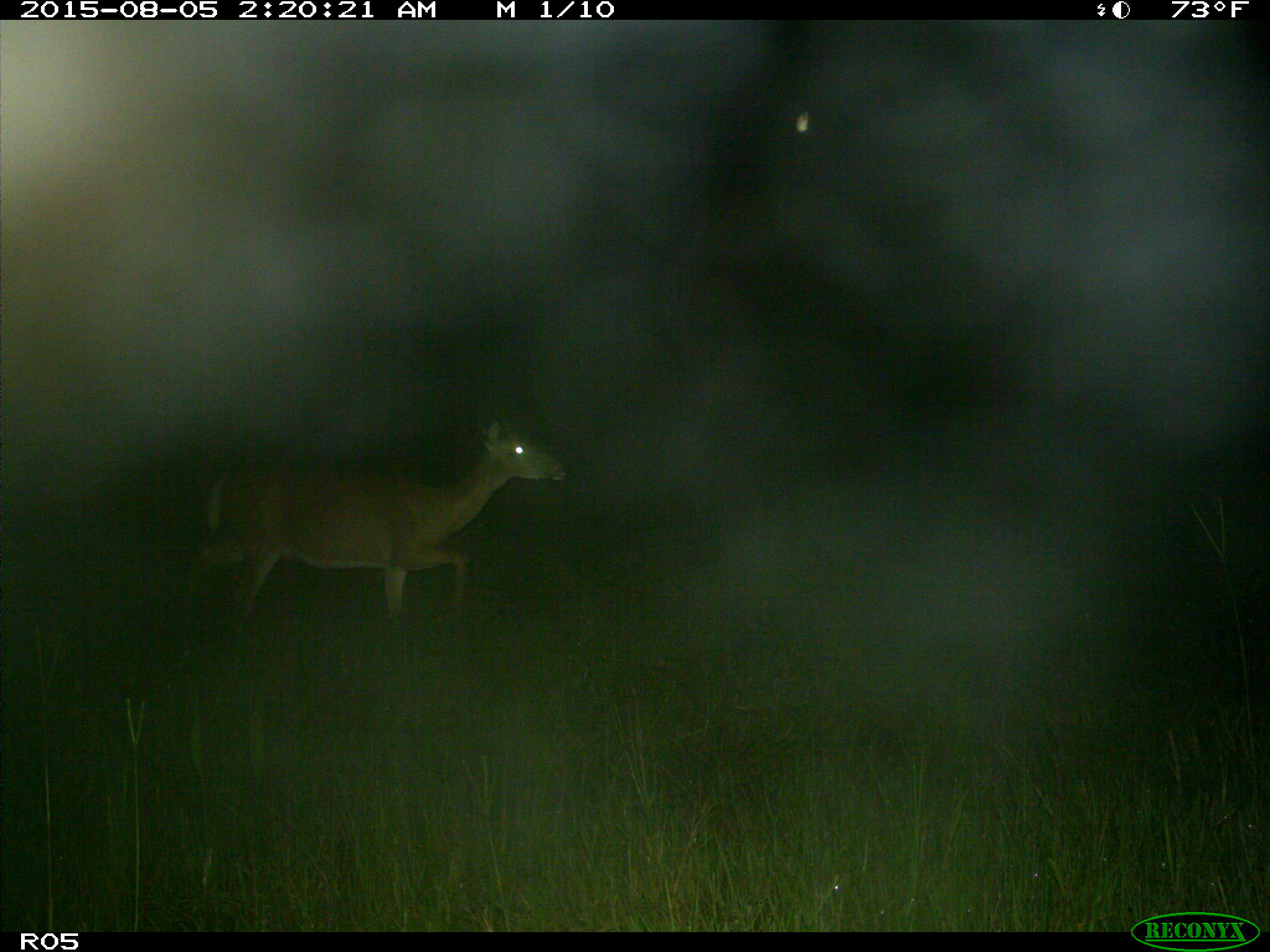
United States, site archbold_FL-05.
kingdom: Animalia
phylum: Chordata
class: Mammalia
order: Artiodactyla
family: Cervidae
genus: Odocoileus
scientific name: Odocoileus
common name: deer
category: unidentified deer